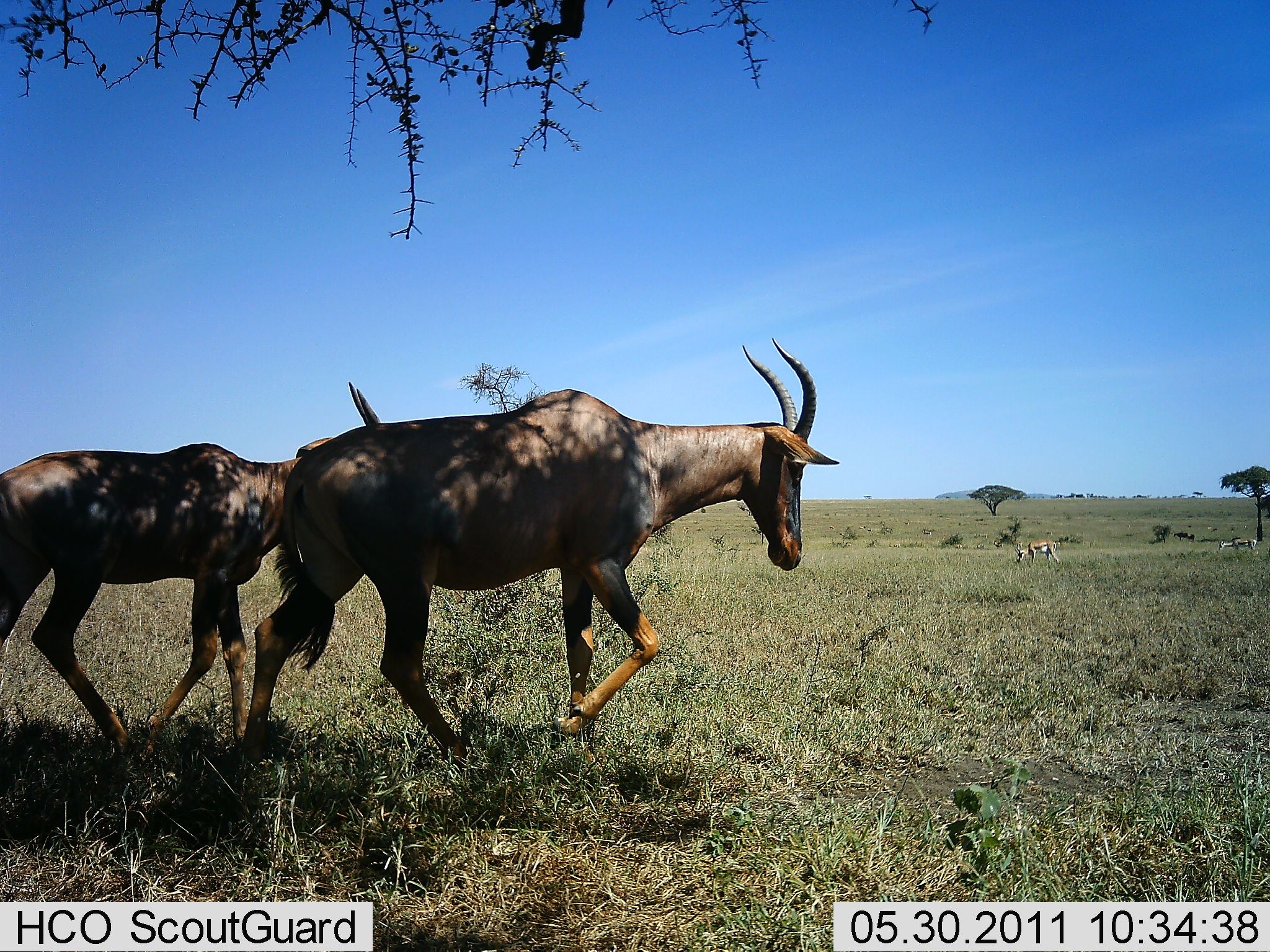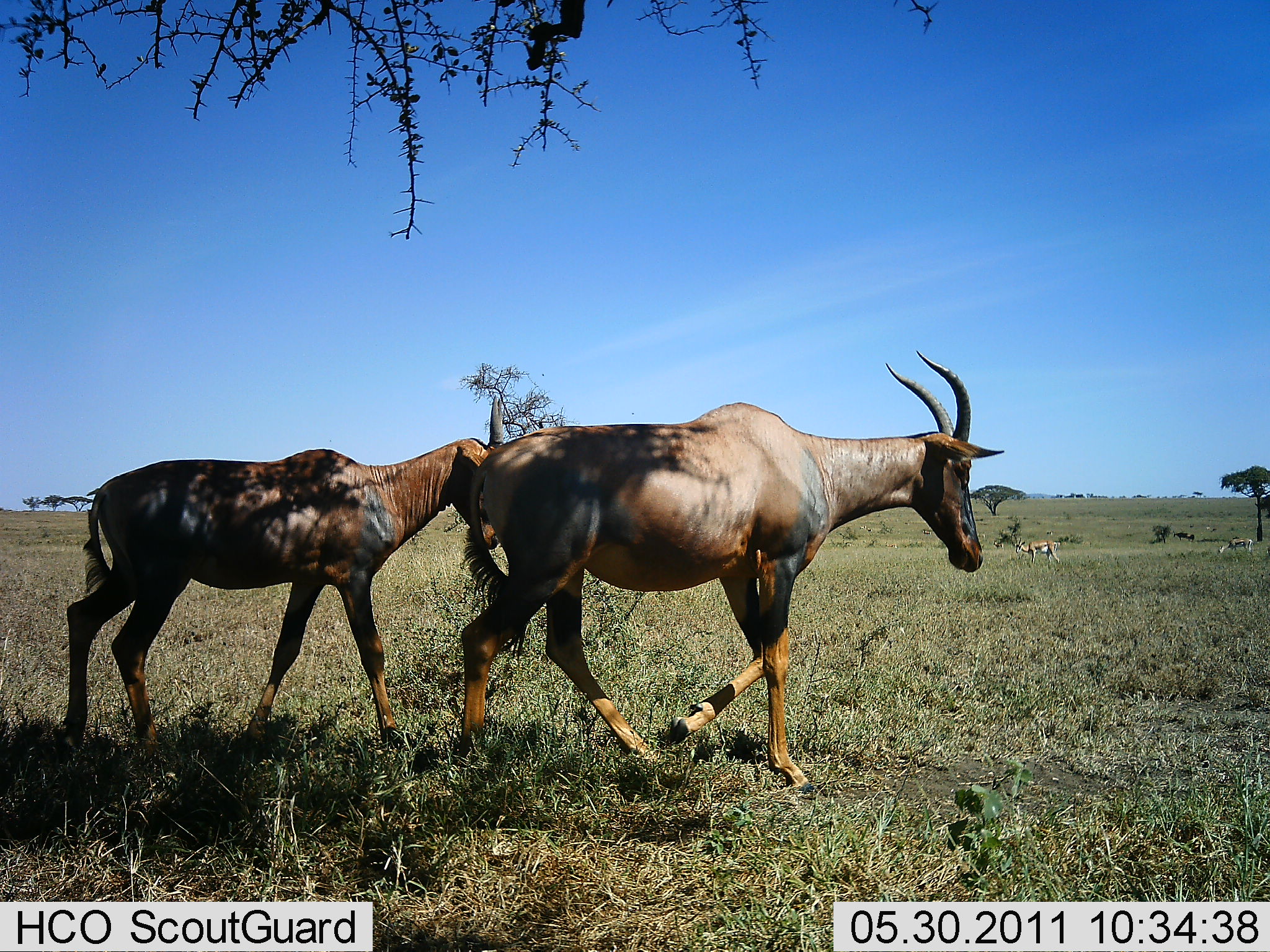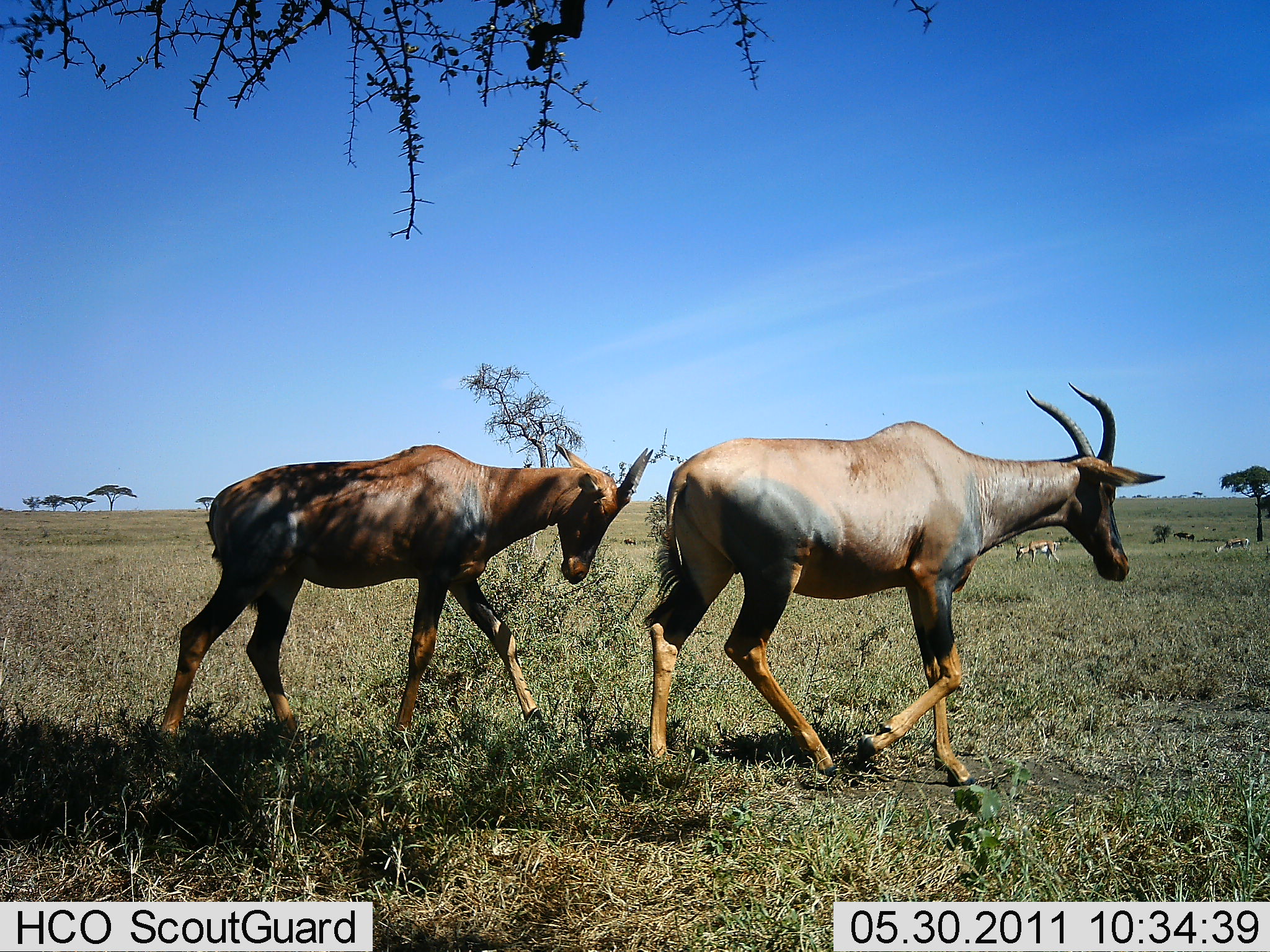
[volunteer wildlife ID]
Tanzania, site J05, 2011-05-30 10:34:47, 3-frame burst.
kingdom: Animalia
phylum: Chordata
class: Mammalia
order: Artiodactyla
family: Bovidae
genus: Eudorcas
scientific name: Eudorcas thomsonii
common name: thomson's gazelle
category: gazellethomsons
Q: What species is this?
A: Gazellethomsons (thomson's gazelle) (Eudorcas thomsonii).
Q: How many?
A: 2.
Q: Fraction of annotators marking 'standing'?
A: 40%.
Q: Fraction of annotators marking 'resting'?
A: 0%.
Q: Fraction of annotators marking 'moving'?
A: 0%.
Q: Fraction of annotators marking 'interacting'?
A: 0%.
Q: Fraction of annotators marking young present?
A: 0%.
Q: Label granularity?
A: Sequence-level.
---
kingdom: Animalia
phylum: Chordata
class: Mammalia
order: Artiodactyla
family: Bovidae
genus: Damaliscus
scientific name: Damaliscus lunatus jimela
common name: topi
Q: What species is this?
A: Topi (Damaliscus lunatus jimela).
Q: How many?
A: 2.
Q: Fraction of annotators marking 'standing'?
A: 9%.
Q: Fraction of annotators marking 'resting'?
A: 0%.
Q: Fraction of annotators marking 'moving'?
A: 100%.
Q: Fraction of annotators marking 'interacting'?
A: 5%.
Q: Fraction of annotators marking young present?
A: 5%.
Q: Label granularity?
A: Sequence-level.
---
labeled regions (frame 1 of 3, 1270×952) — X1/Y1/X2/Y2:
animal: 251/335/840/724; 0/436/335/725; 1015/539/1059/566; 1218/538/1257/553; 1173/532/1195/541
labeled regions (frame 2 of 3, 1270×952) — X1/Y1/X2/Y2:
animal: 459/353/1007/797; 59/394/523/761; 1014/537/1060/567; 1218/537/1254/557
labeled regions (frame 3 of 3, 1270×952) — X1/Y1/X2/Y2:
animal: 647/379/1167/786; 154/447/656/756; 1015/539/1060/566; 1212/537/1251/553; 624/537/638/546